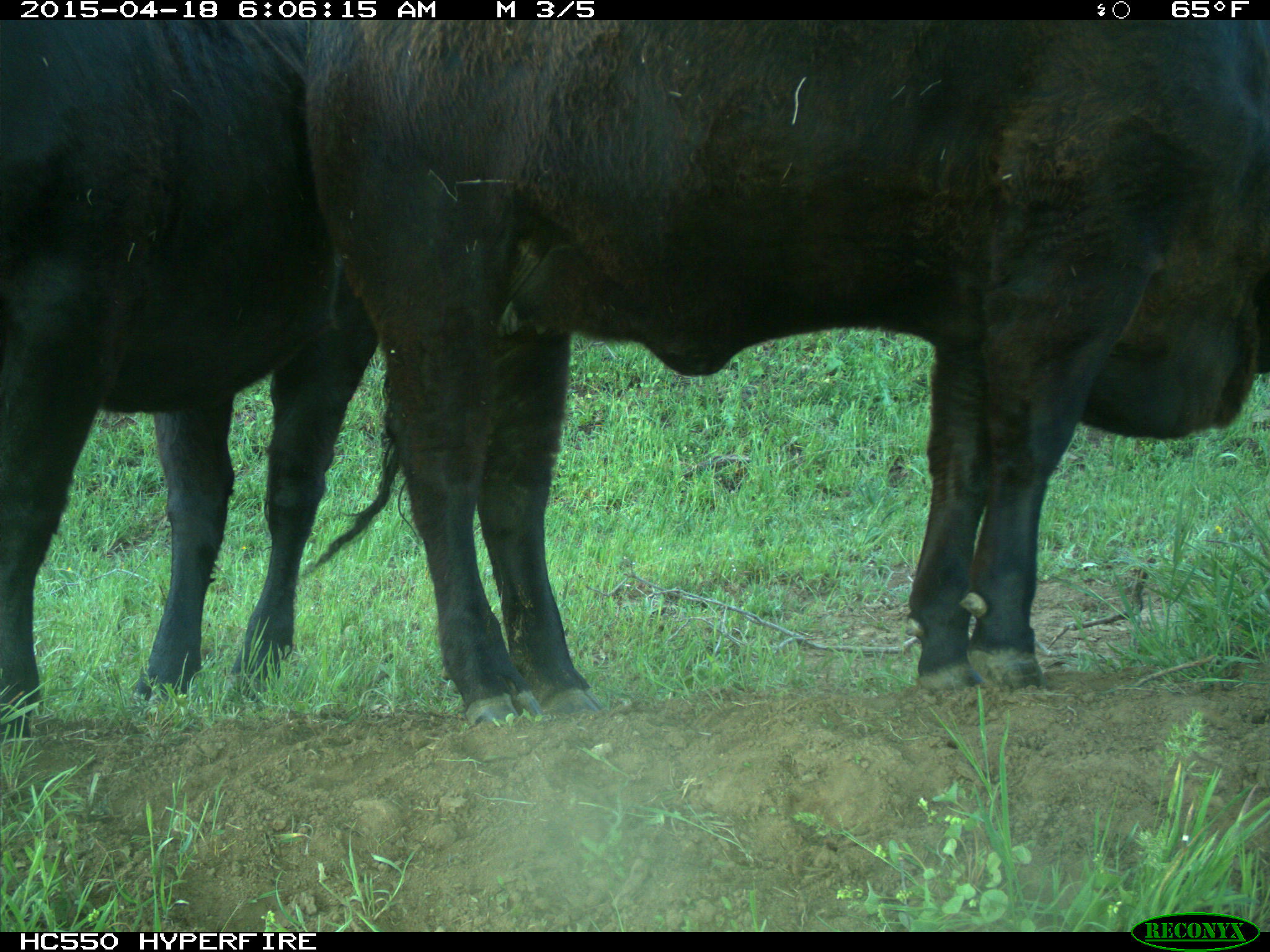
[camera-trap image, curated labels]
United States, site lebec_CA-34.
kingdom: Animalia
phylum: Chordata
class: Mammalia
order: Artiodactyla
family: Bovidae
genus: Bos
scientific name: Bos taurus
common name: domestic cow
Bos taurus (domestic cow).